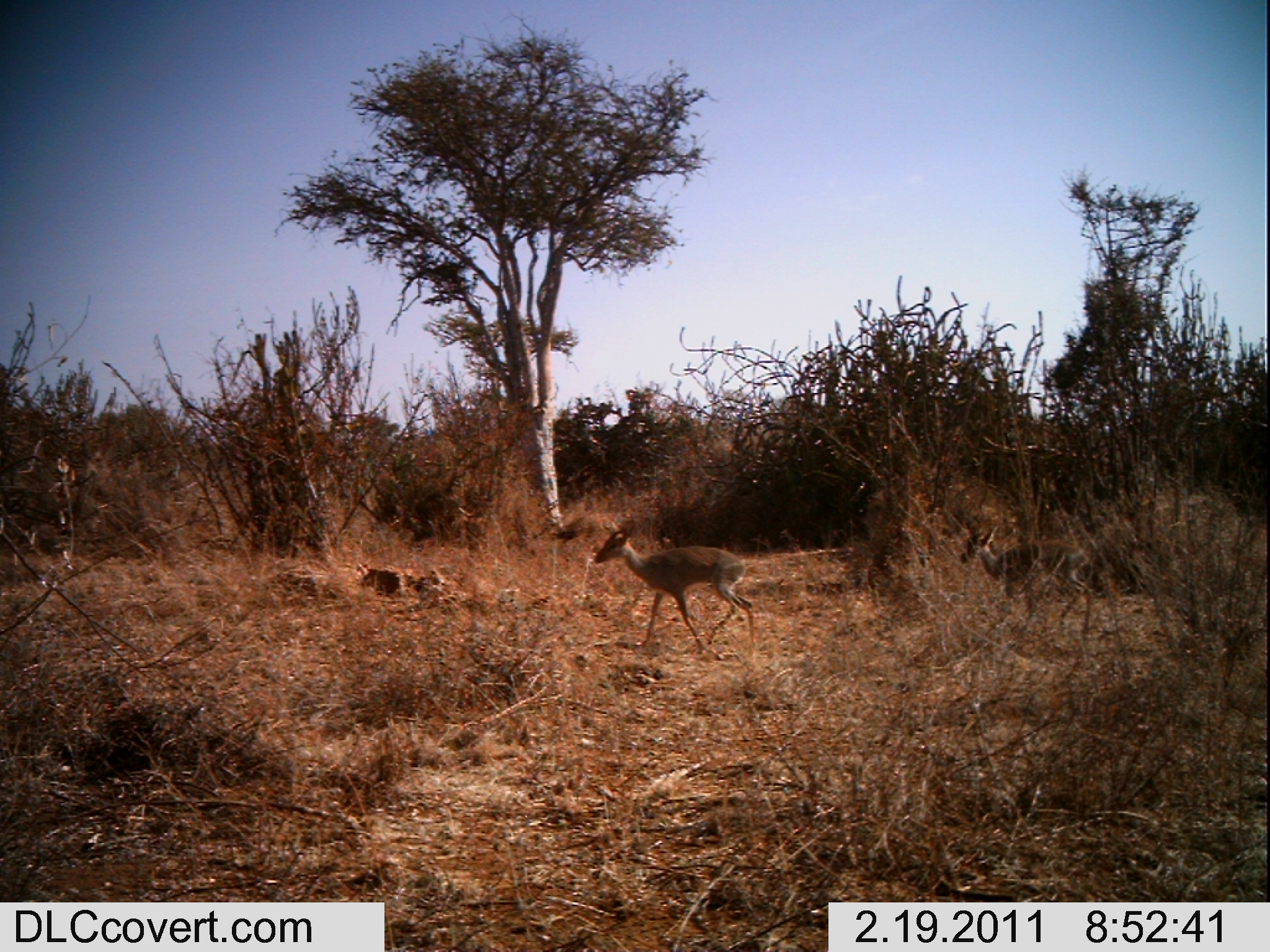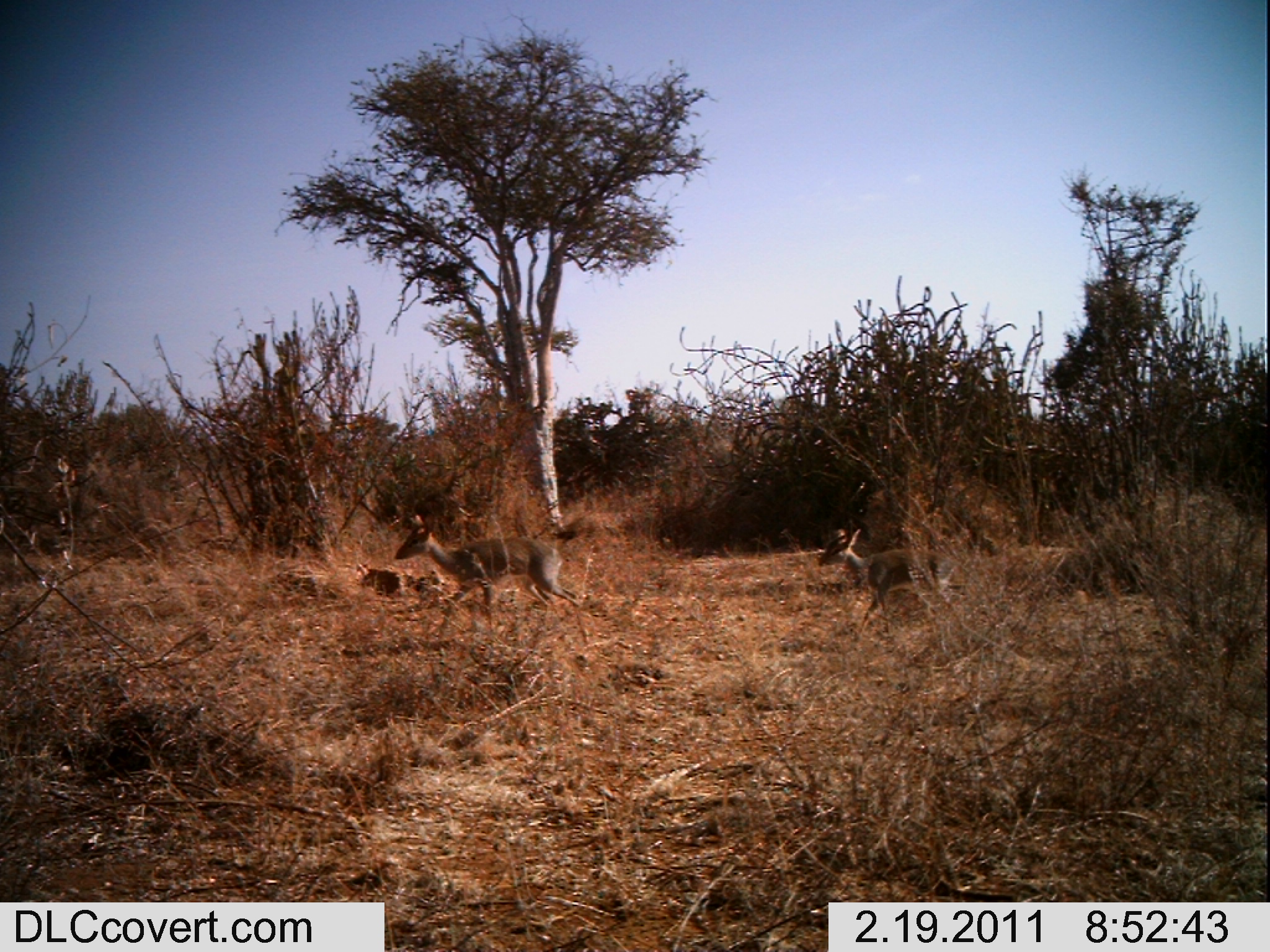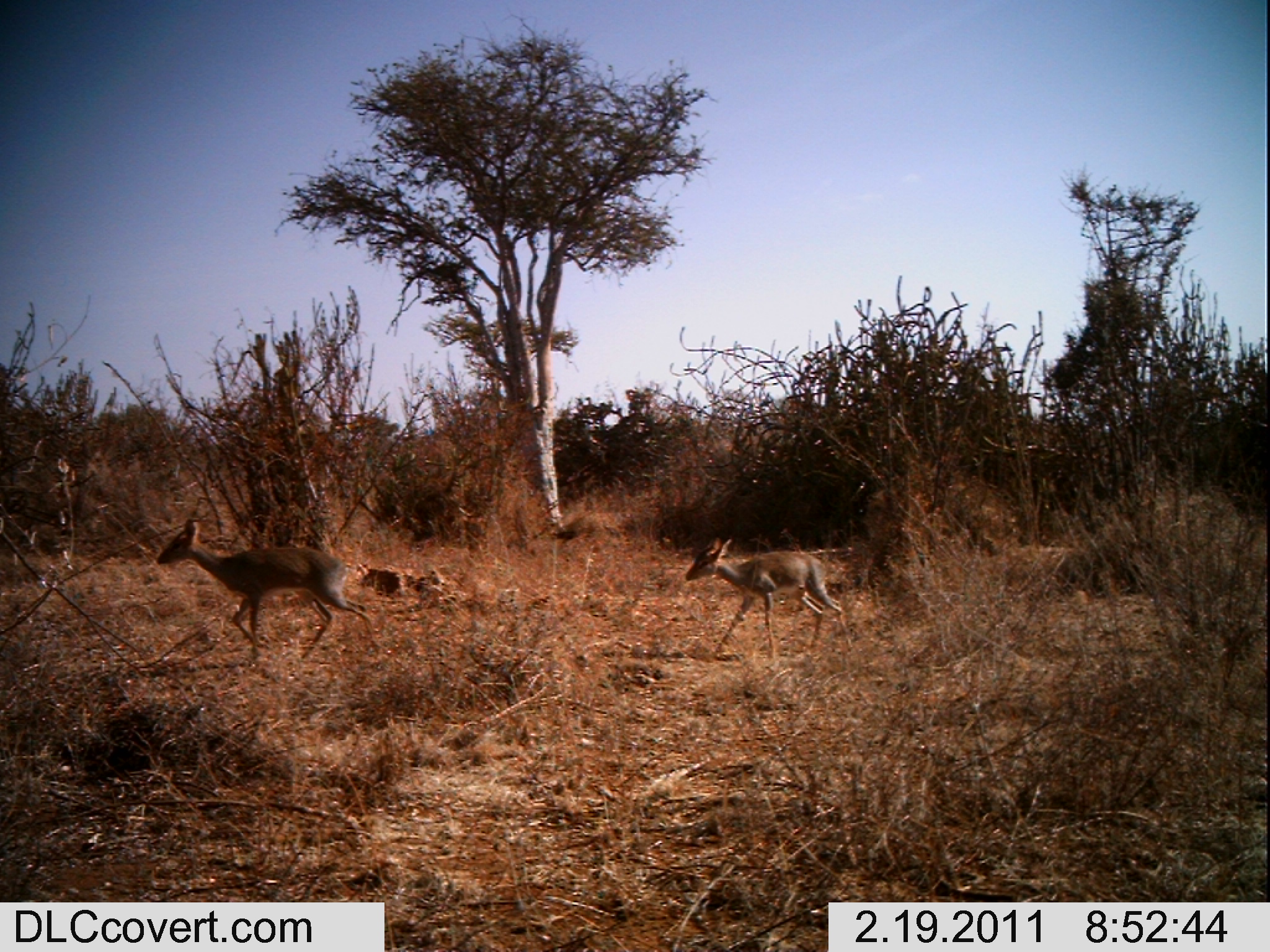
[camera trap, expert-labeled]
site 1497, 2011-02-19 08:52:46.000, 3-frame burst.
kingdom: Animalia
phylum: Chordata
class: Mammalia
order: Artiodactyla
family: Bovidae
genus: Madoqua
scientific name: Madoqua guentheri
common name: günther's dik-dik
Madoqua guentheri (günther's dik-dik), count 2.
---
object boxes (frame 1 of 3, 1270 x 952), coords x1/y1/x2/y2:
madoqua guentheri: 590/514/756/658; 957/520/1099/640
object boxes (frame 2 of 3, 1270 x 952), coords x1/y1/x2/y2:
madoqua guentheri: 394/509/592/655; 814/524/958/634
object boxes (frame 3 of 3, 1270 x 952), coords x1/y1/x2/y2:
madoqua guentheri: 152/516/381/668; 681/530/855/665